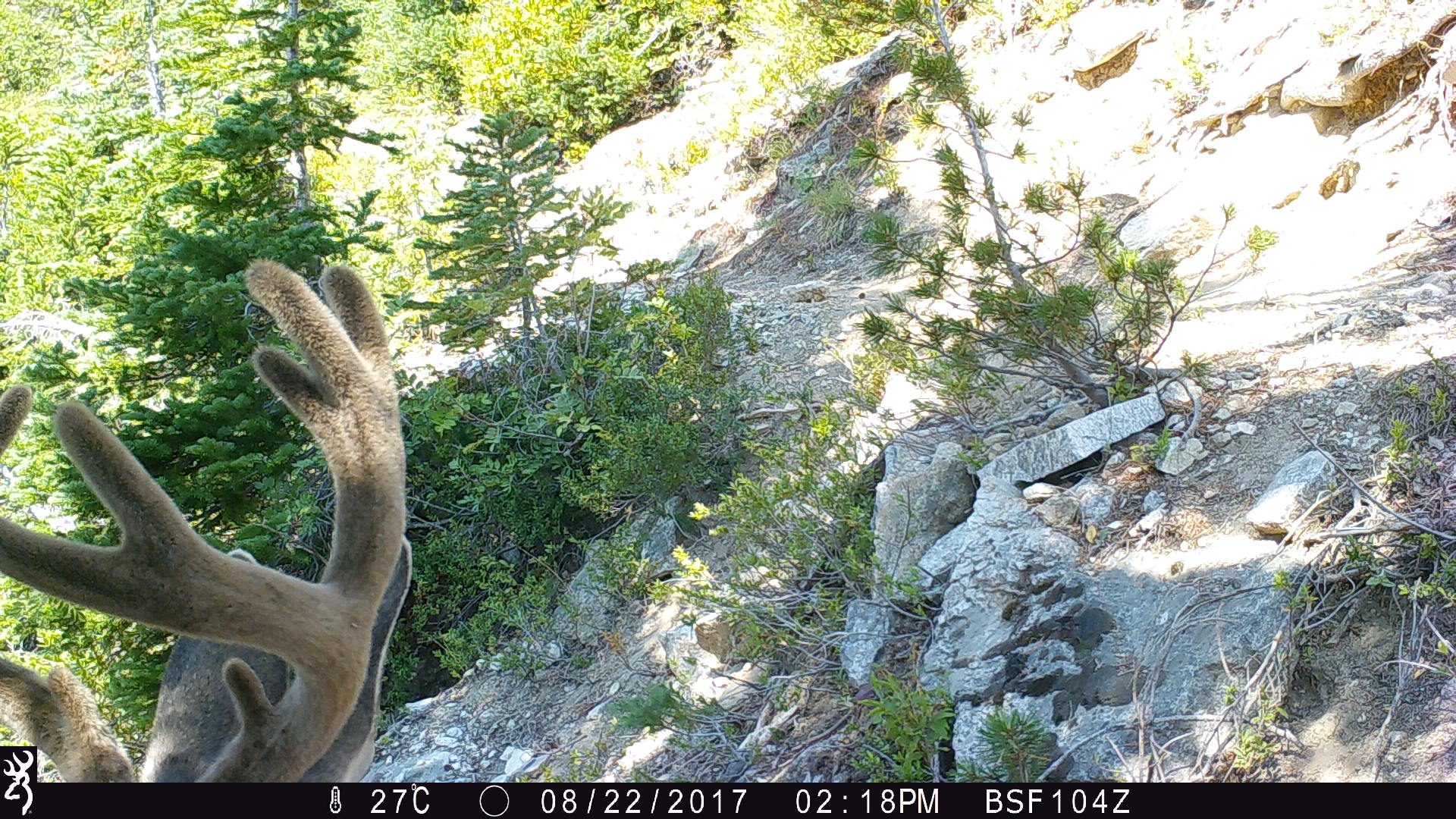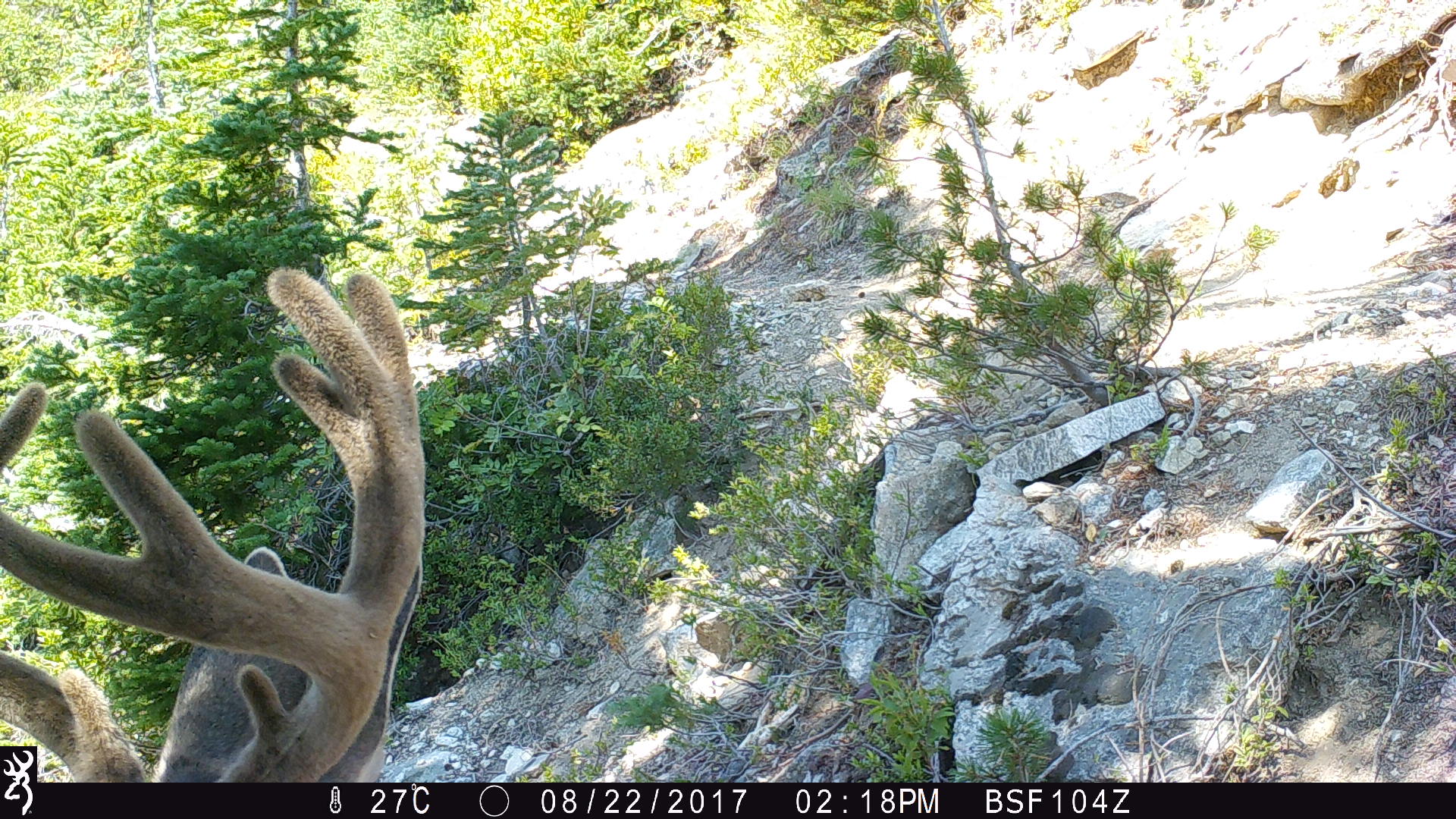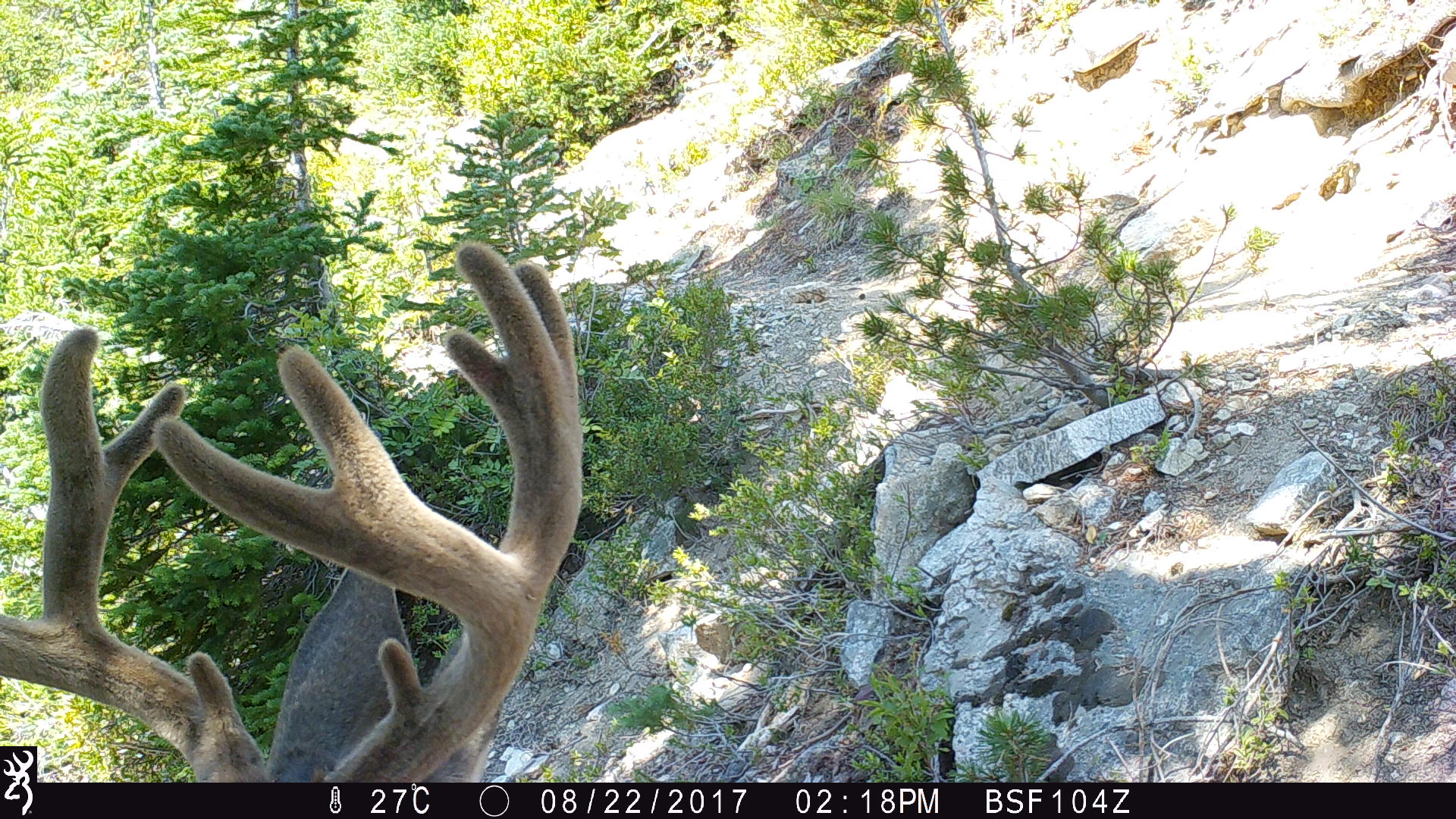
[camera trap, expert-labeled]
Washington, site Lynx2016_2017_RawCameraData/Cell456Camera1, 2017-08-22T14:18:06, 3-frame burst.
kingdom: Animalia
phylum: Chordata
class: Mammalia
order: Artiodactyla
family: Cervidae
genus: Odocoileus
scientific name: Odocoileus hemionus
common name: mule deer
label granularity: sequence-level